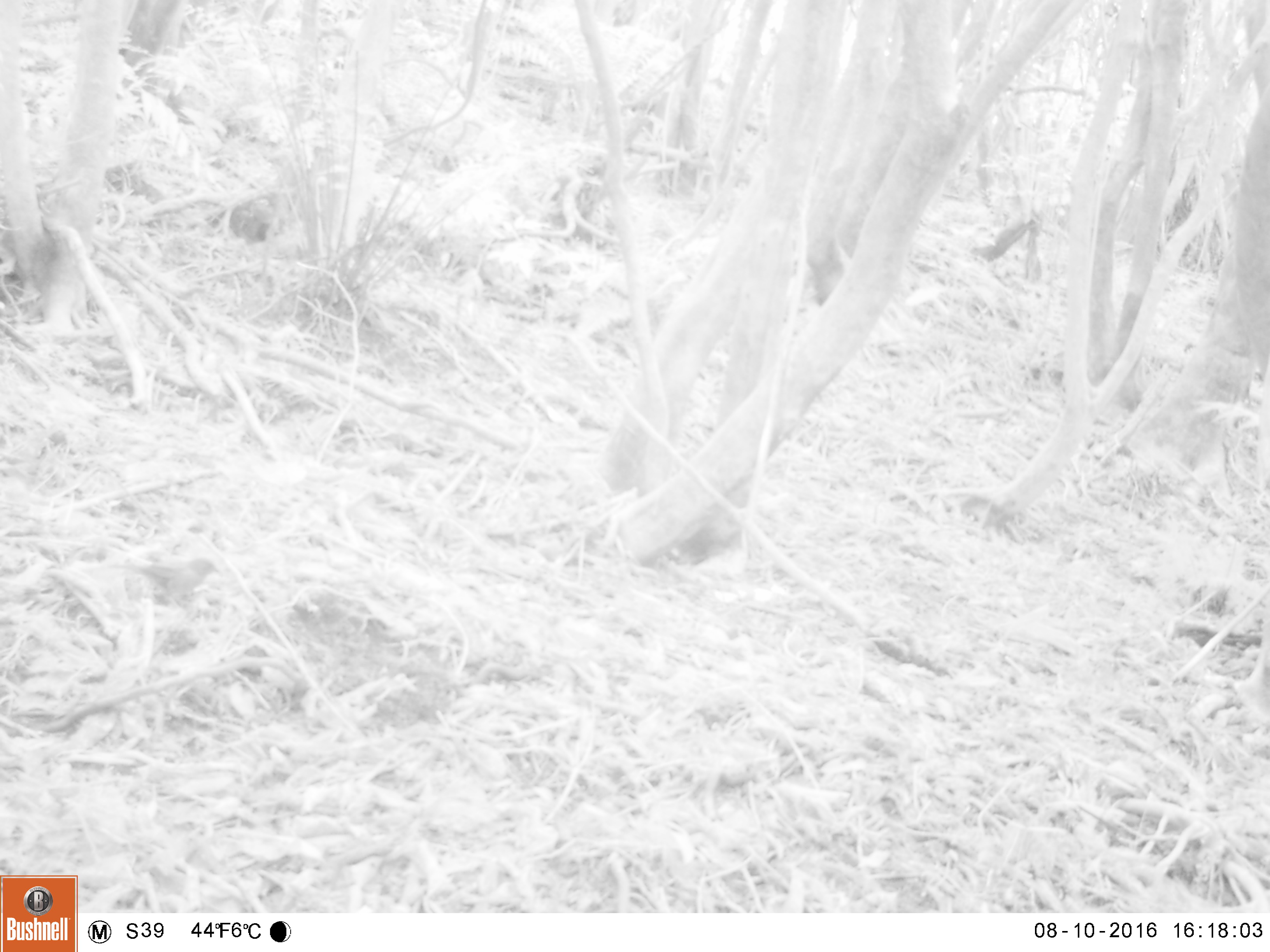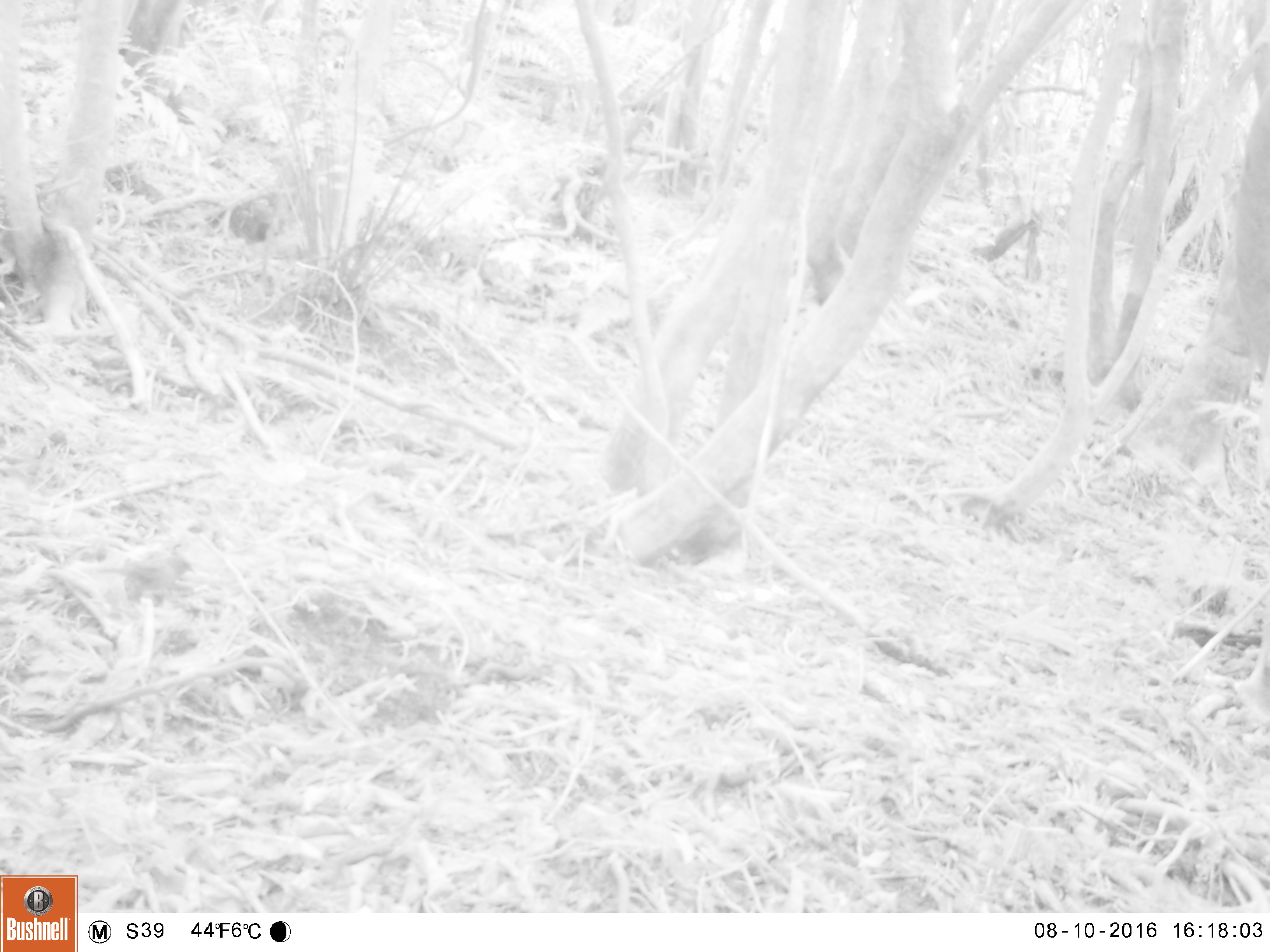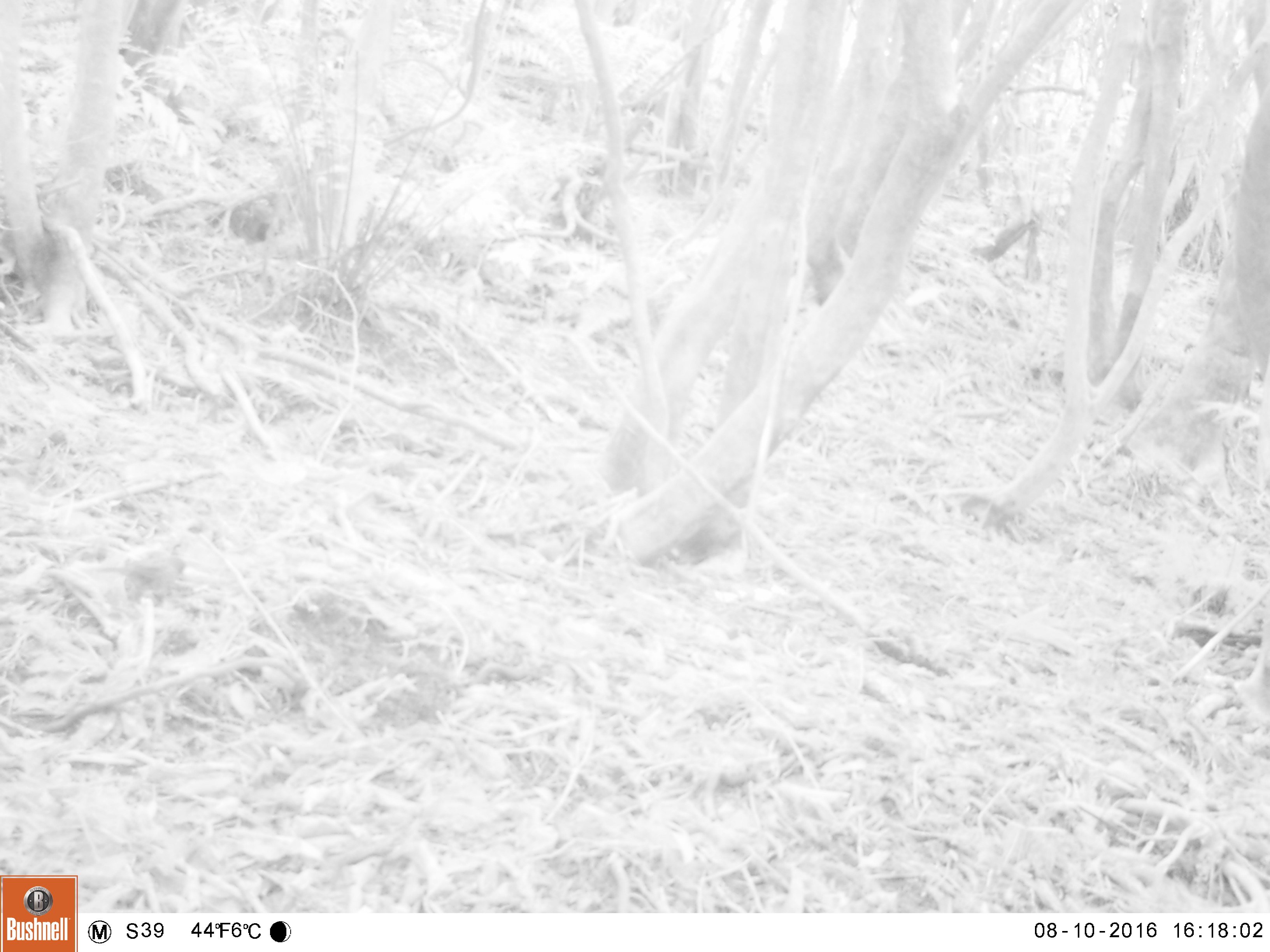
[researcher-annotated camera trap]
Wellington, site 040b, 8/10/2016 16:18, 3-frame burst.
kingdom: Animalia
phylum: Chordata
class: Aves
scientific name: Aves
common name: bird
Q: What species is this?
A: Bird (Aves).